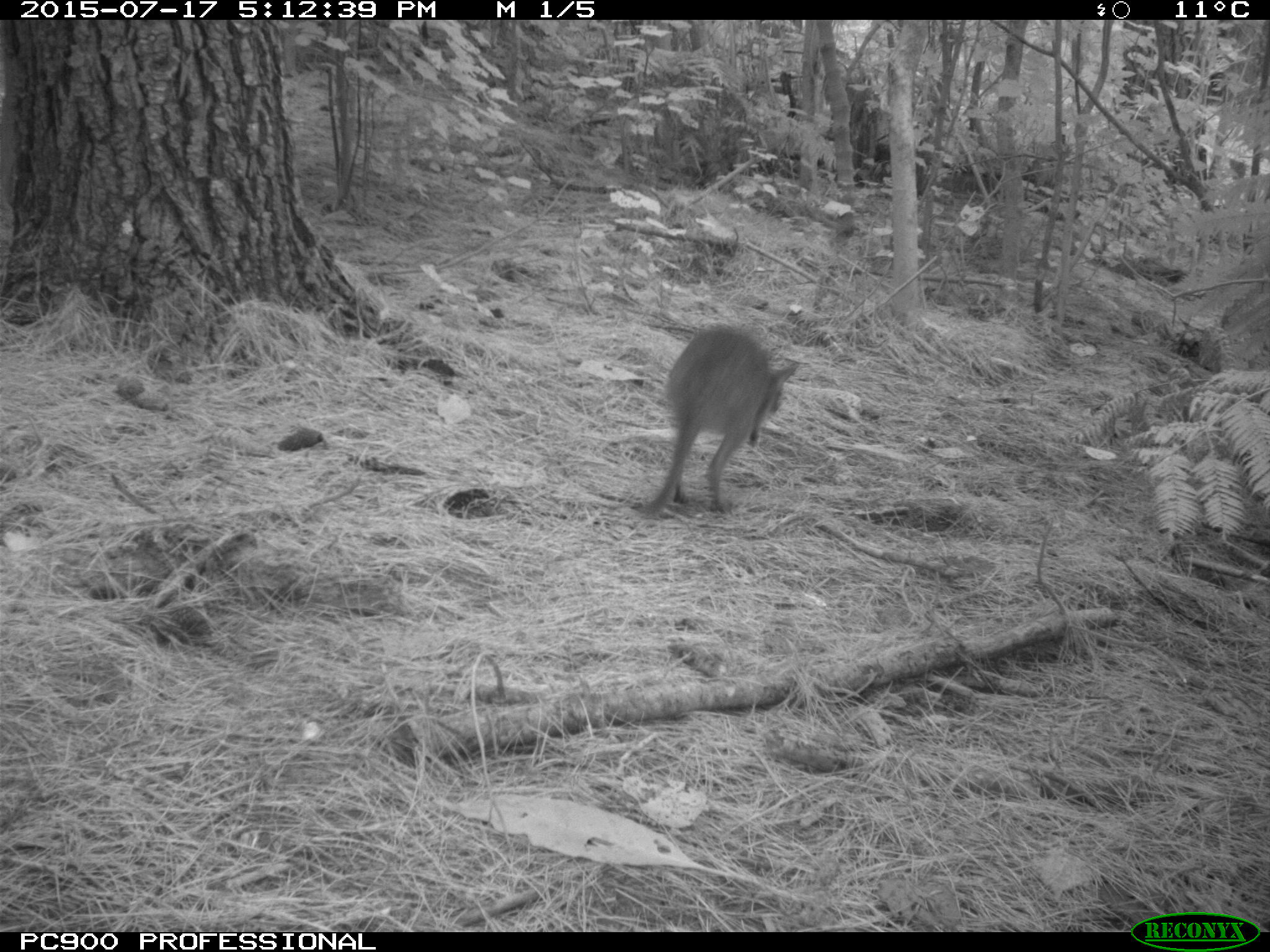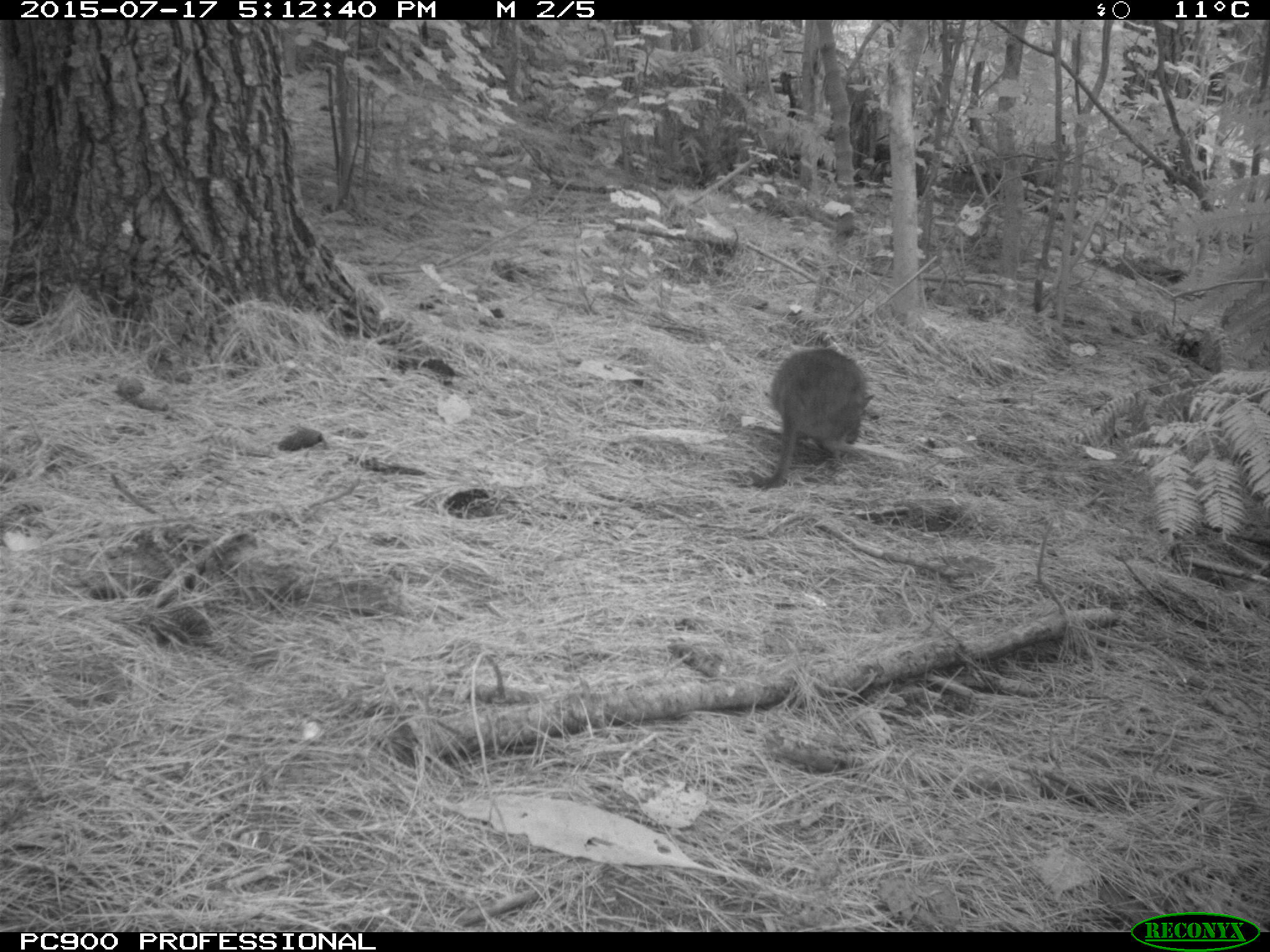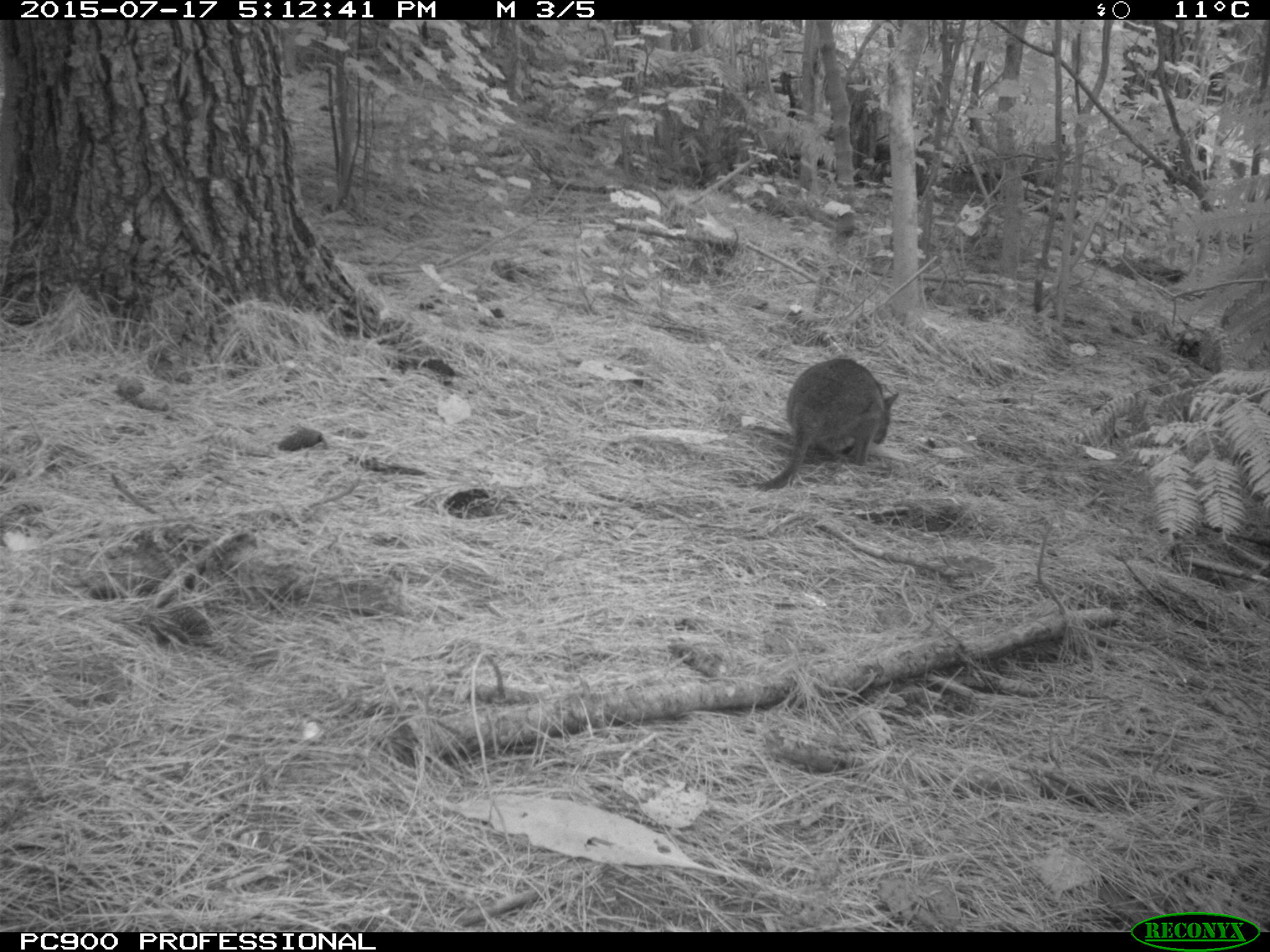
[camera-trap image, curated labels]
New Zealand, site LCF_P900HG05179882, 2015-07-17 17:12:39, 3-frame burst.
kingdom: Animalia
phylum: Chordata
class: Mammalia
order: Diprotodontia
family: Macropodidae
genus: Notamacropus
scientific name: Notamacropus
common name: wallaby